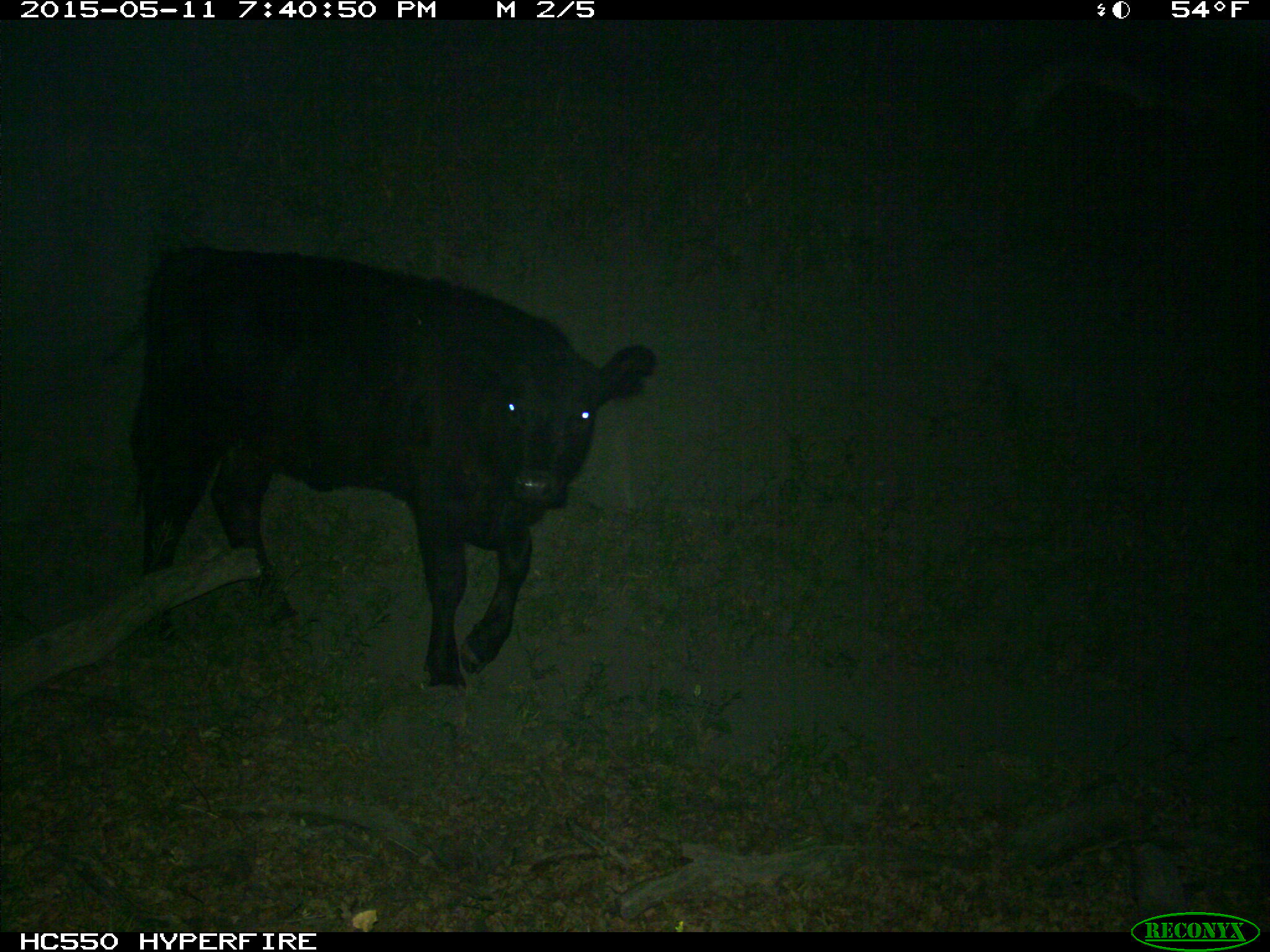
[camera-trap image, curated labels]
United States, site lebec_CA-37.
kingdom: Animalia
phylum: Chordata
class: Mammalia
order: Artiodactyla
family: Bovidae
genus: Bos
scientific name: Bos taurus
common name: domestic cow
Bos taurus (domestic cow).